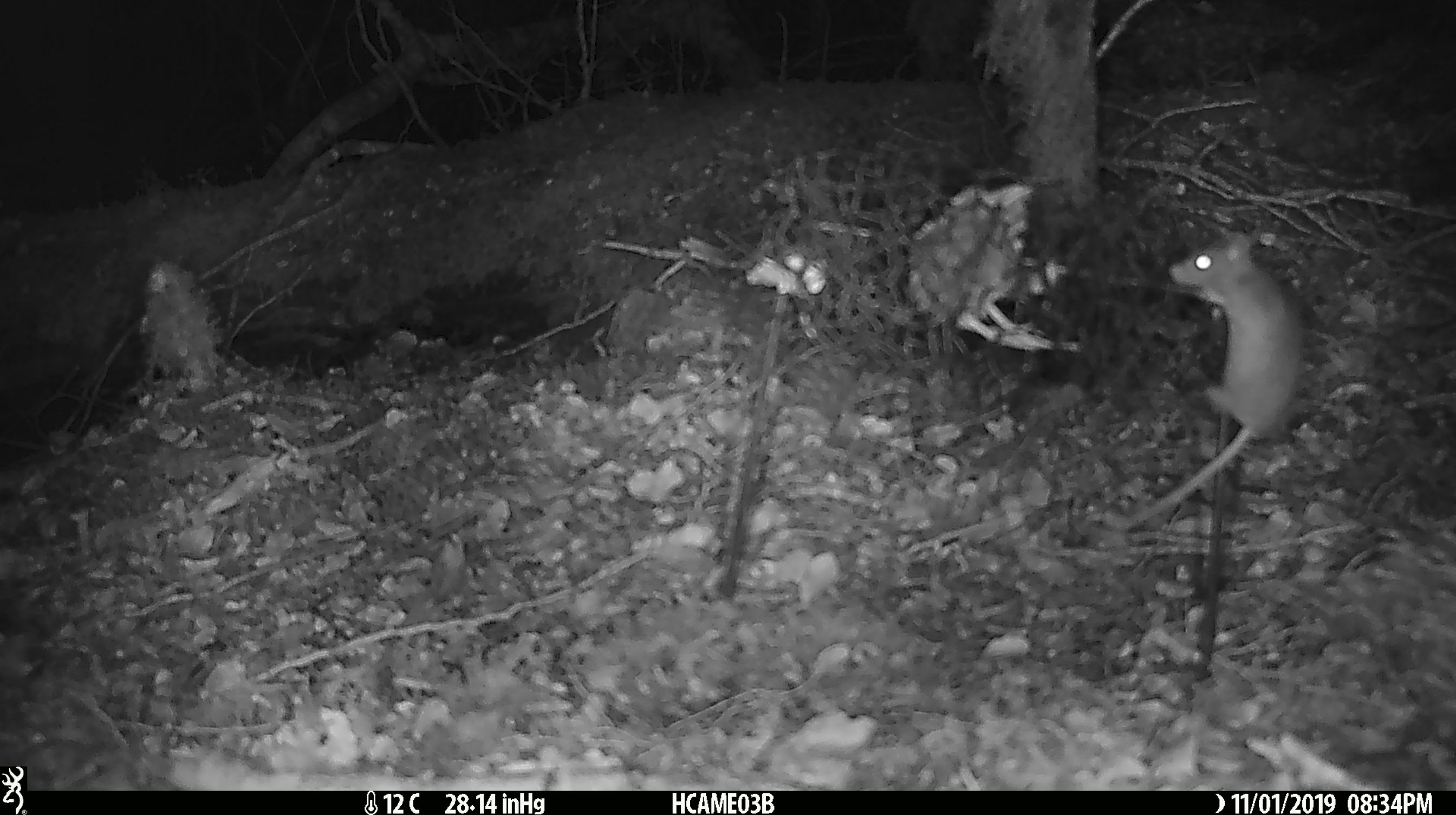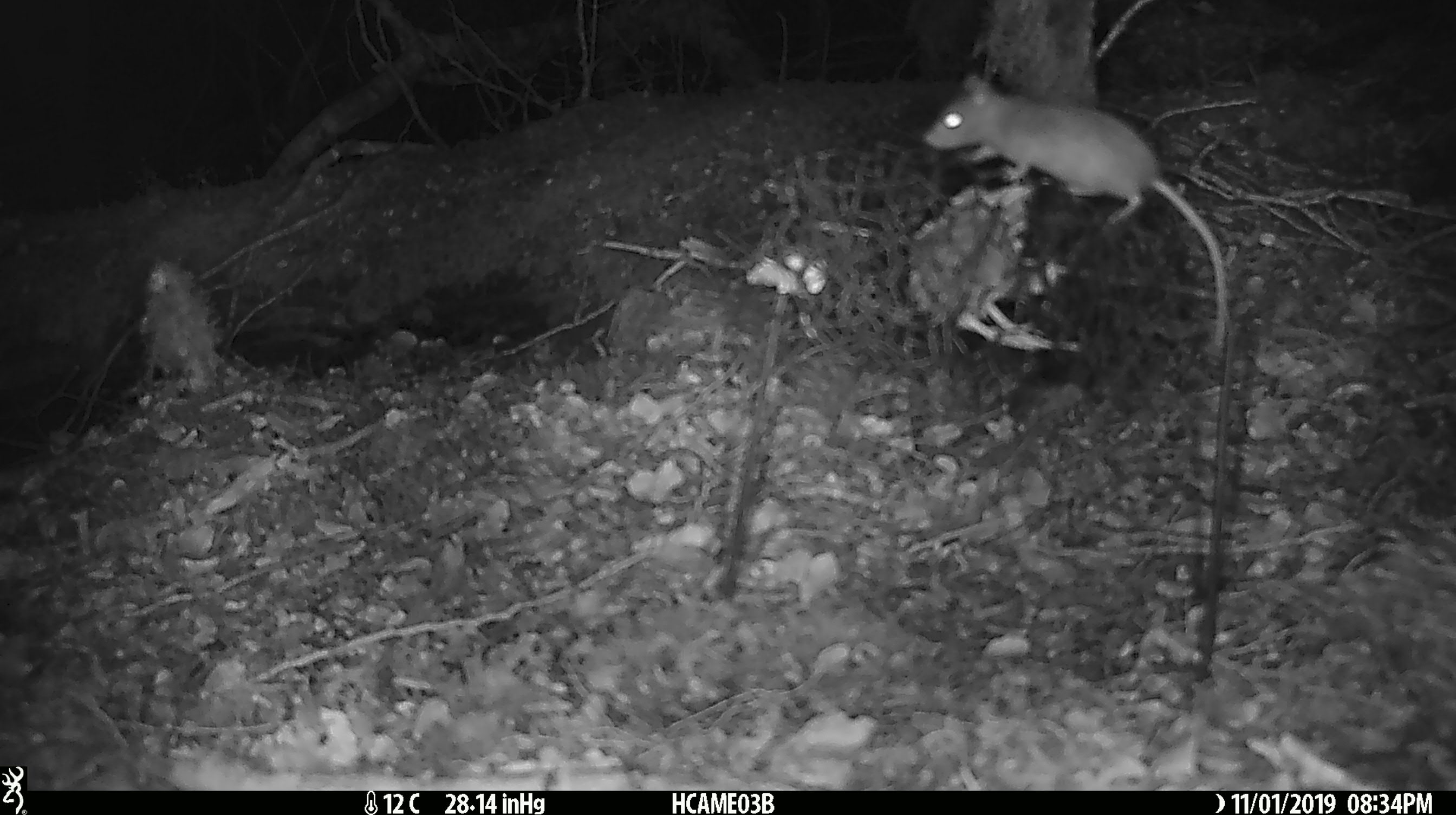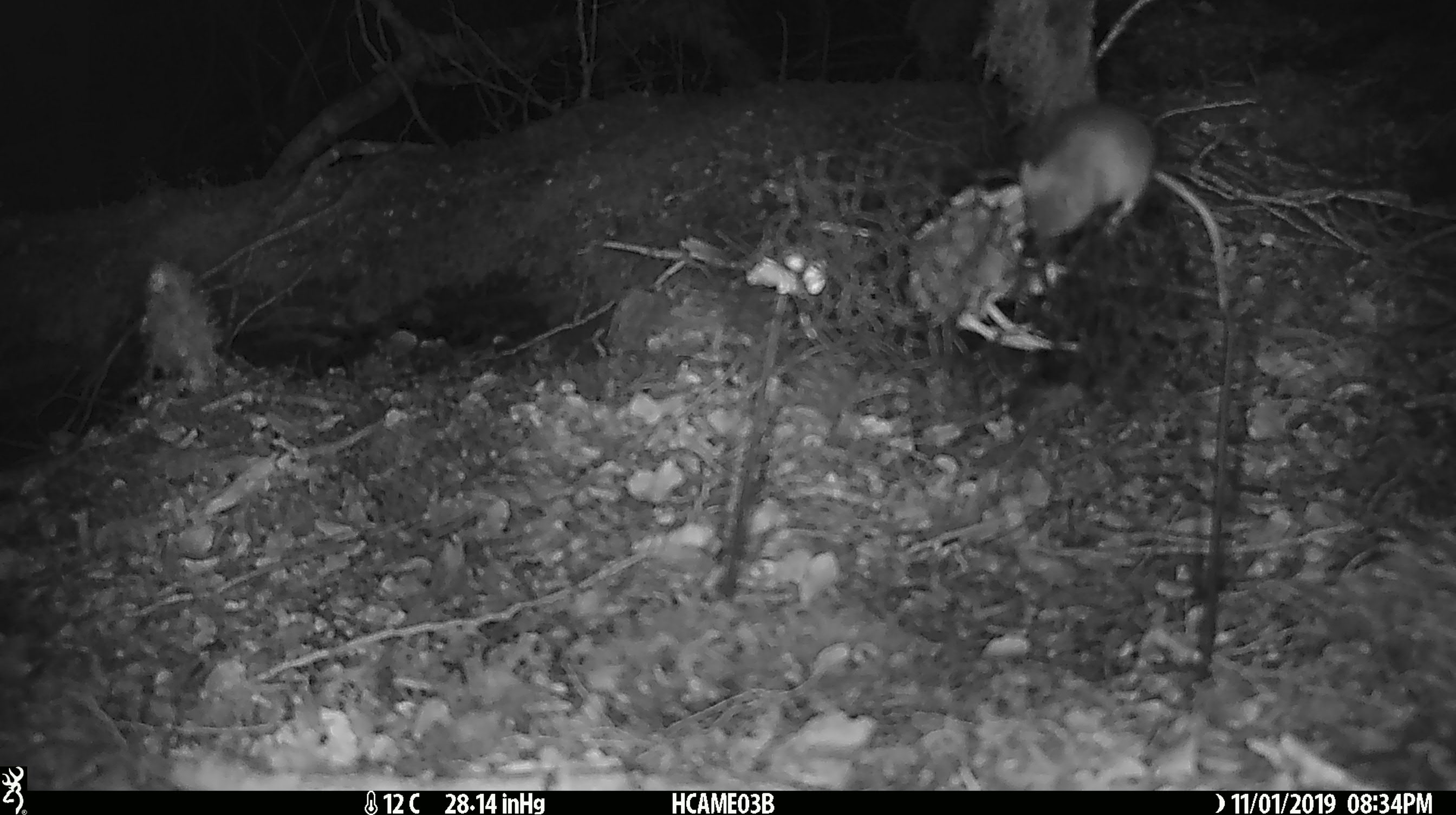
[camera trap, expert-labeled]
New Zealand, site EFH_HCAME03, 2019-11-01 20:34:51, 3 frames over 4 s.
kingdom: Animalia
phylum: Chordata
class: Mammalia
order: Rodentia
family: Muridae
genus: Mus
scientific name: Mus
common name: mouse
Mouse (Mus).